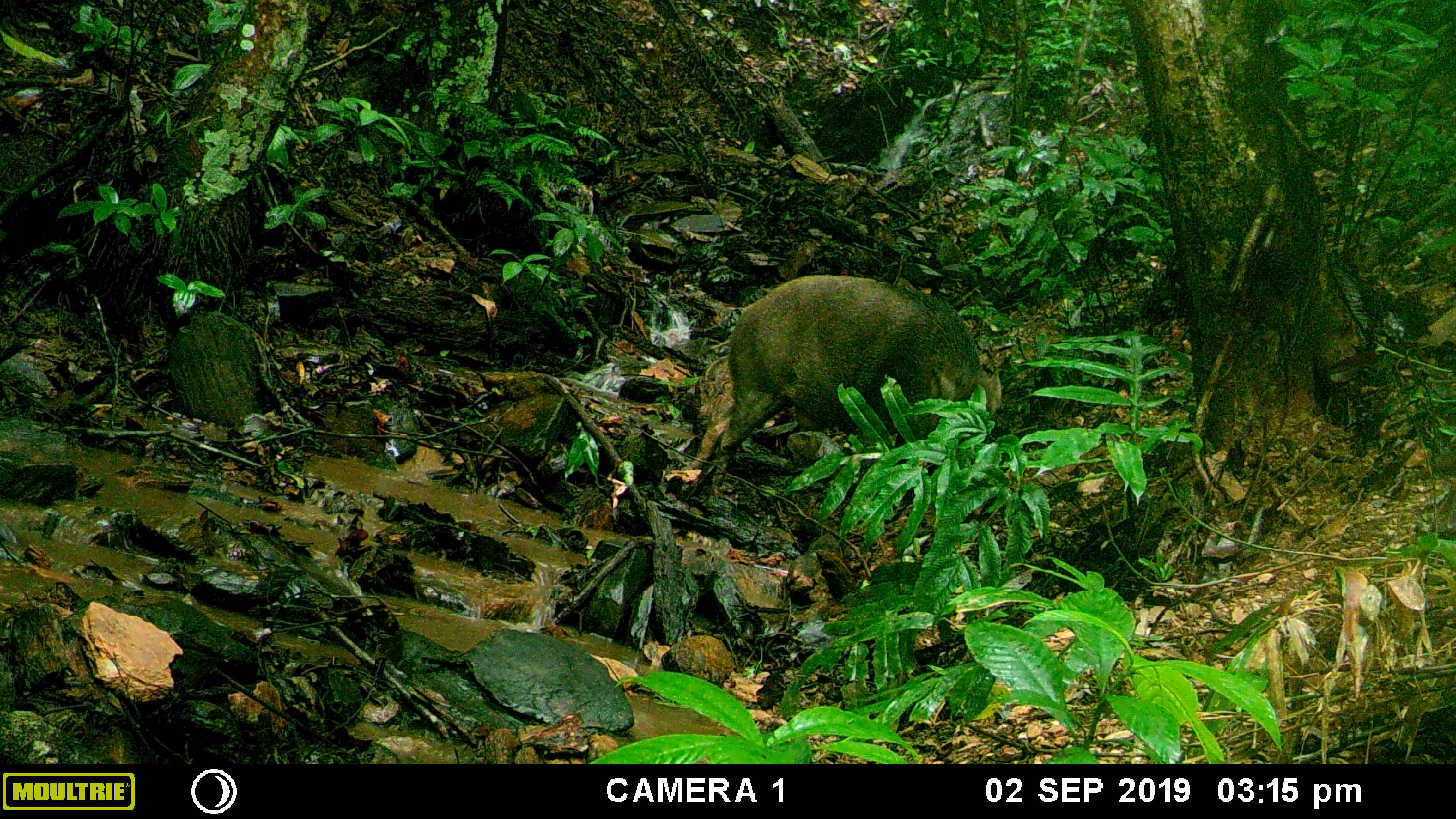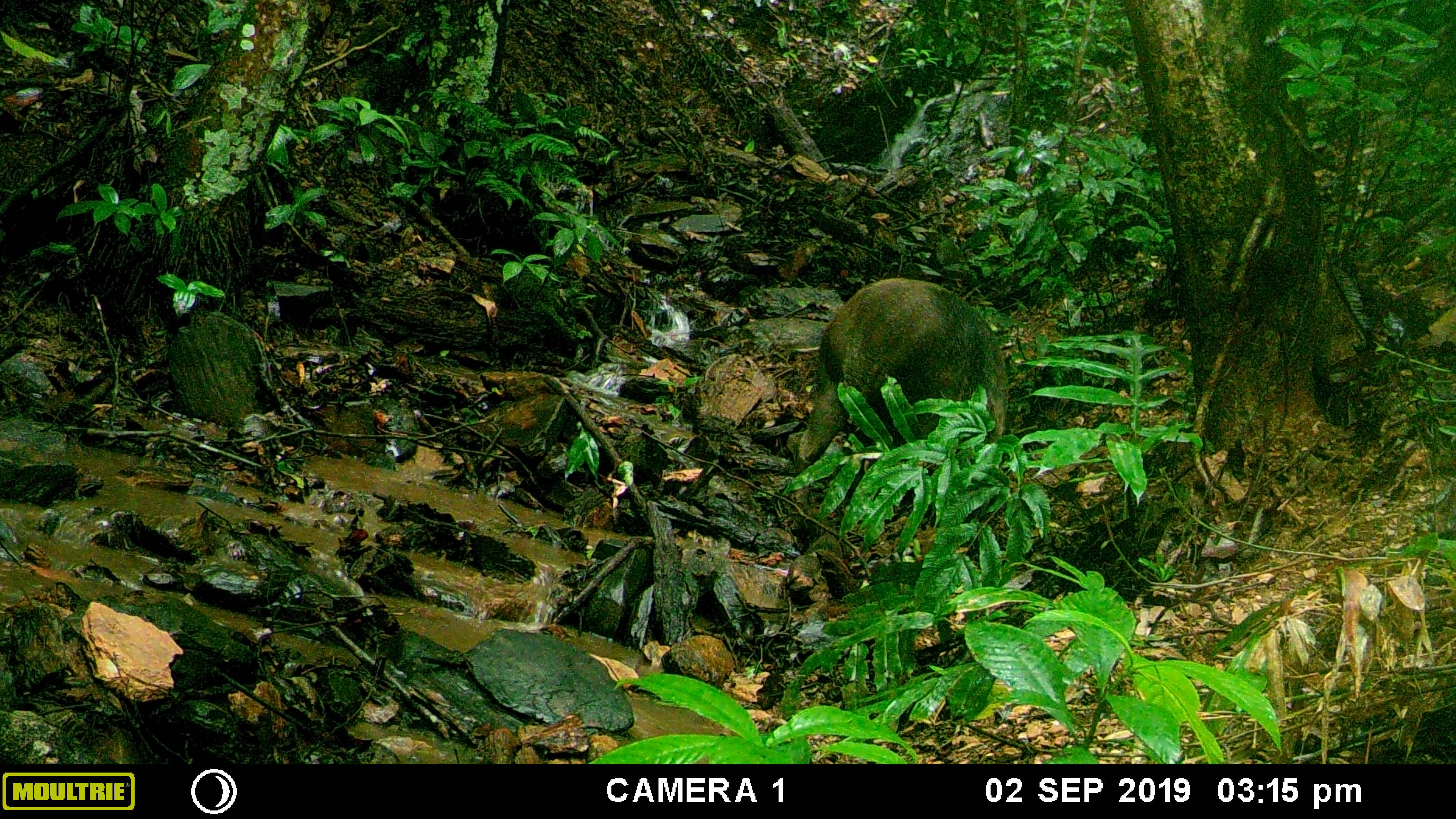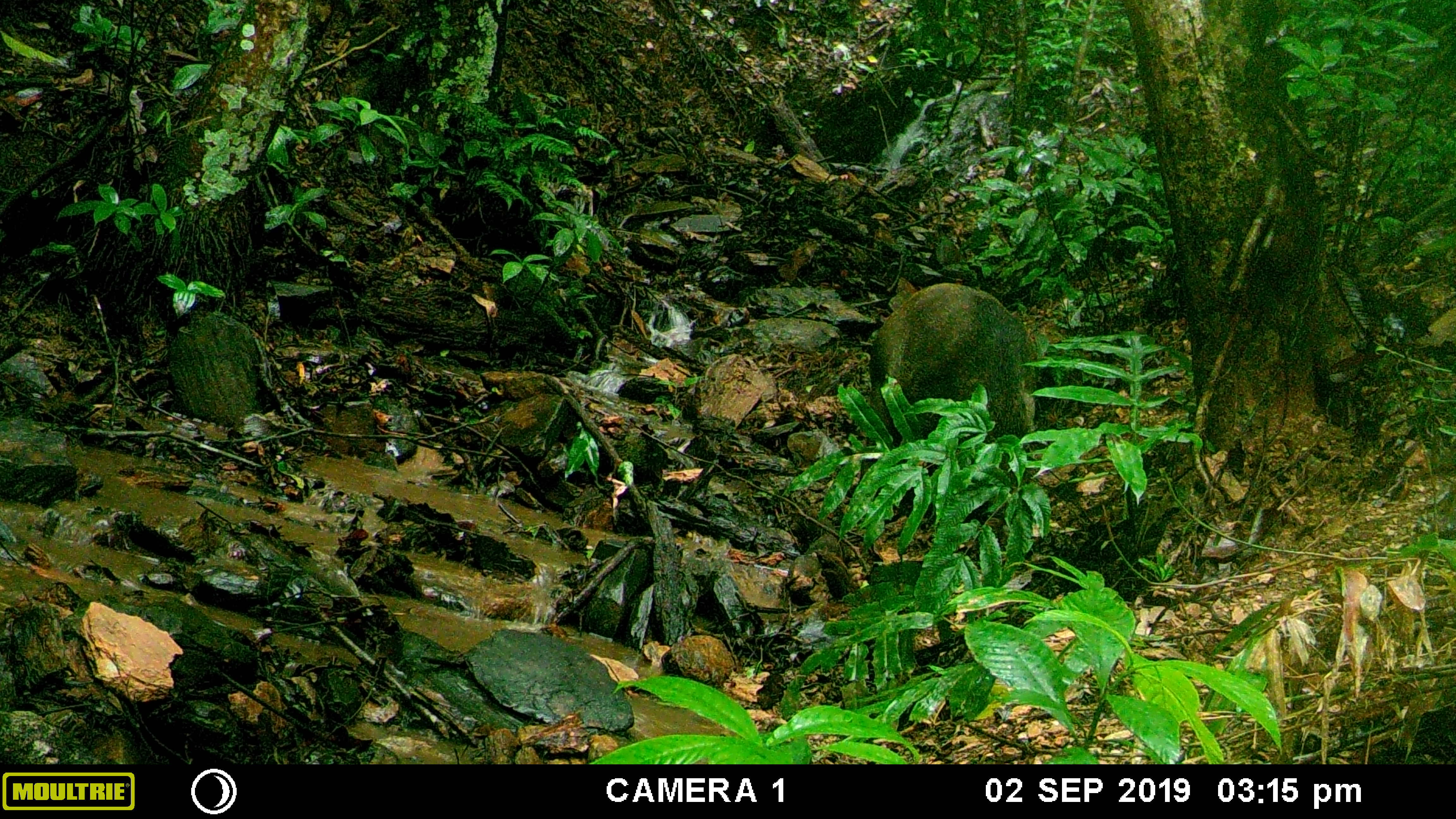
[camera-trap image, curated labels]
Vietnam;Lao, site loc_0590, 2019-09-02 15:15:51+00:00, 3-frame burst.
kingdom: Animalia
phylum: Chordata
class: Mammalia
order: Artiodactyla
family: Suidae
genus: Sus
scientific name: Sus scrofa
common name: eurasian wild pig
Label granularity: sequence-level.